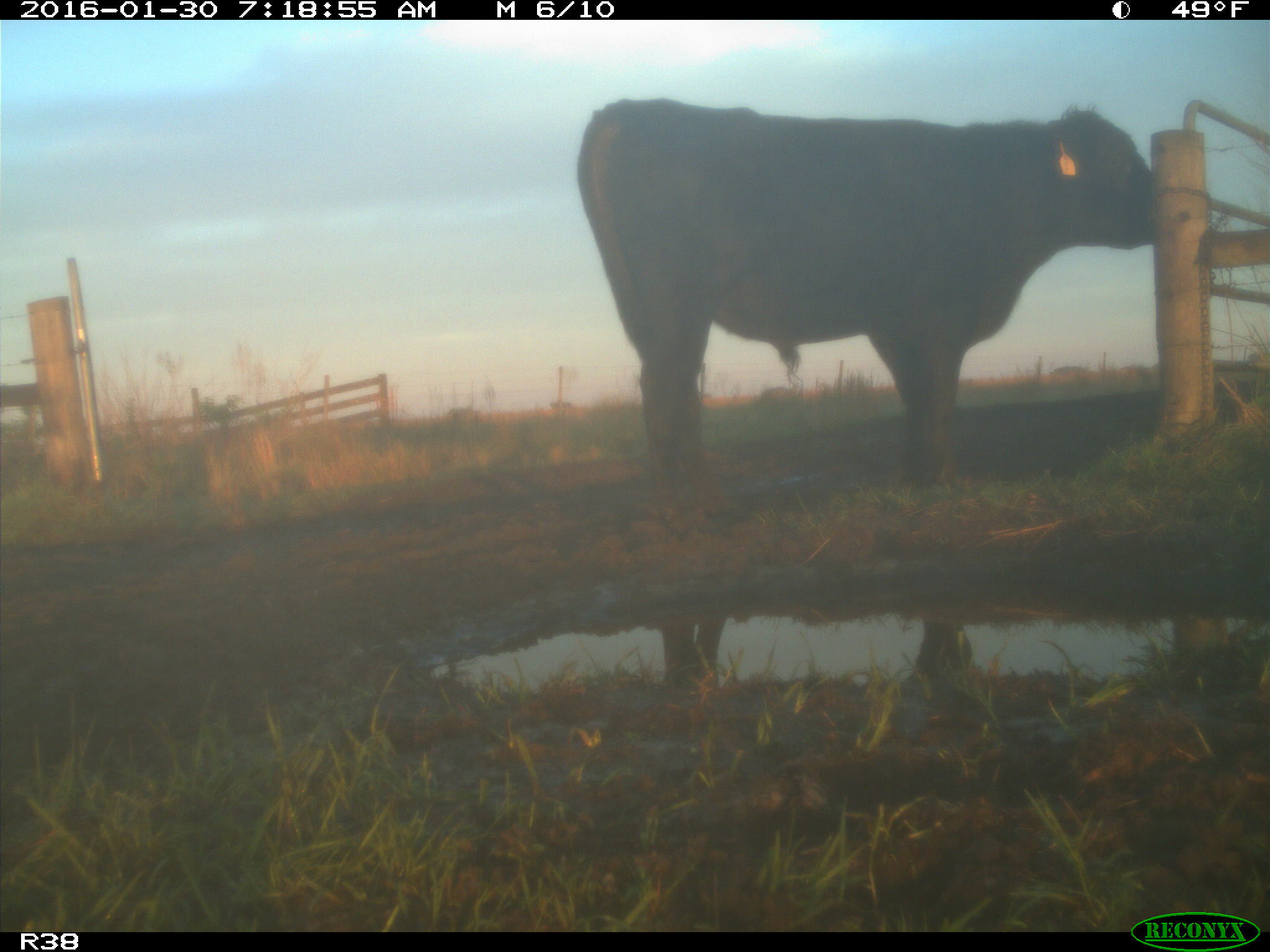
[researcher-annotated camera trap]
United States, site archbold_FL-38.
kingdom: Animalia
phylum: Chordata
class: Mammalia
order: Artiodactyla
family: Bovidae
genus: Bos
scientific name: Bos taurus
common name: domestic cow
Bos taurus (domestic cow).